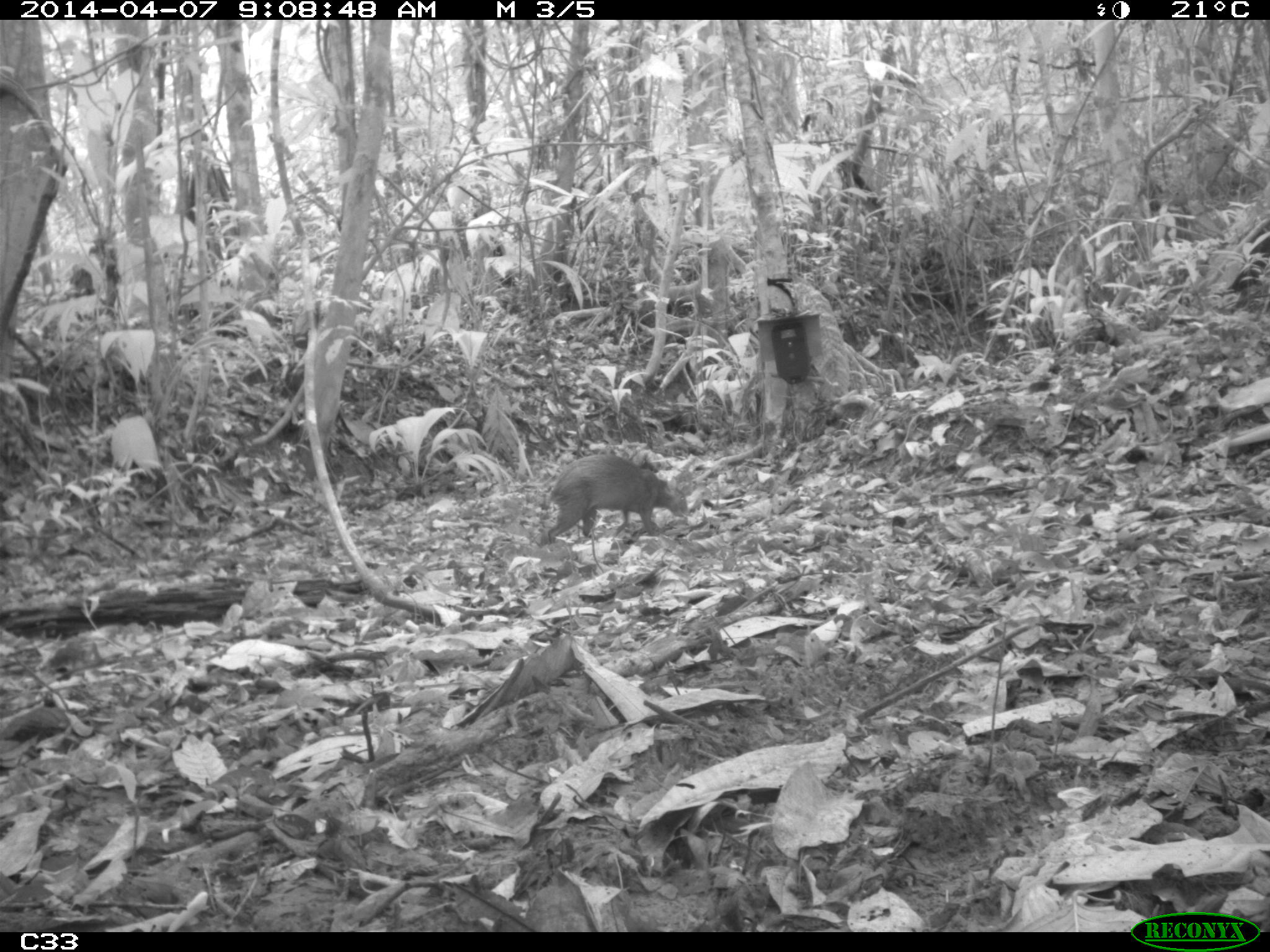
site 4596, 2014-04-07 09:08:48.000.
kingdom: Animalia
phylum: Chordata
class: Mammalia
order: Rodentia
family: Dasyproctidae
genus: Dasyprocta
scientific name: Dasyprocta leporina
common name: red-rumped agouti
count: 1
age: adult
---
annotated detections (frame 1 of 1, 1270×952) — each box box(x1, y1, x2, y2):
dasyprocta leporina: box(544, 453, 688, 543)